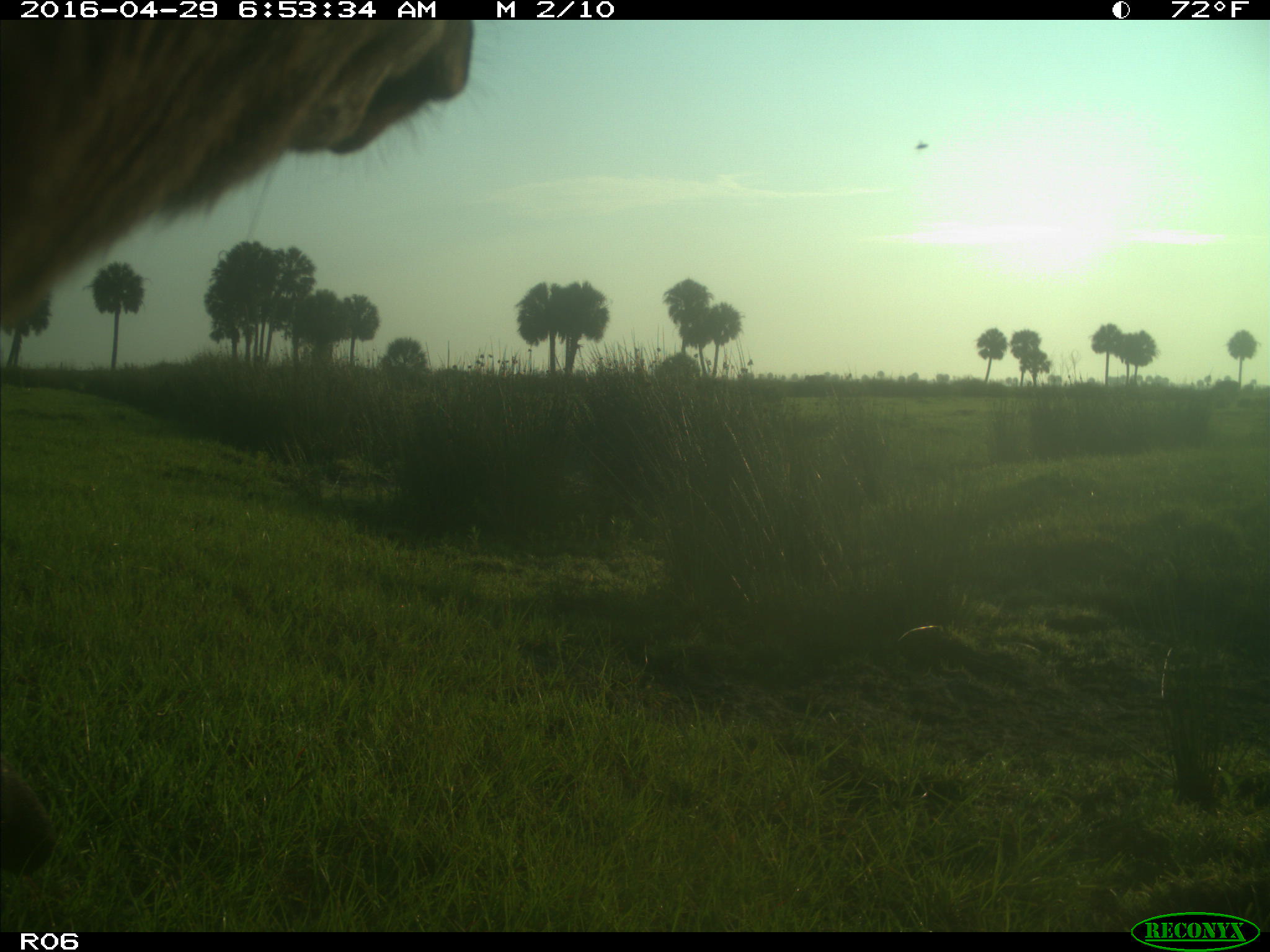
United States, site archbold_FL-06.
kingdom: Animalia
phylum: Chordata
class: Mammalia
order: Artiodactyla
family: Bovidae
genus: Bos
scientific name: Bos taurus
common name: domestic cow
Bos taurus (domestic cow).